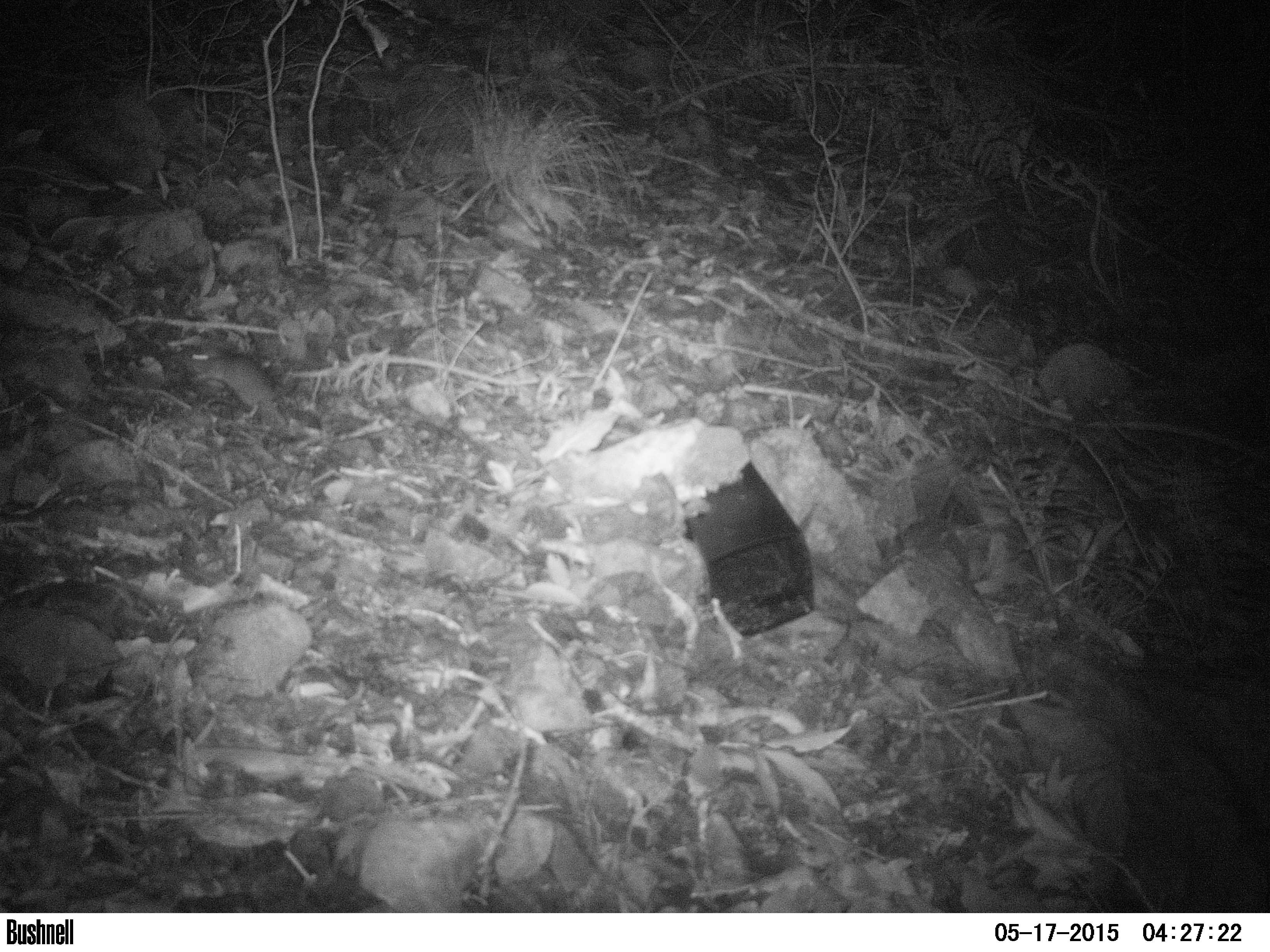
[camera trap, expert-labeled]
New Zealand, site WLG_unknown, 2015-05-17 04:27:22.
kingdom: Animalia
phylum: Chordata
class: Mammalia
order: Rodentia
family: Muridae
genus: Rattus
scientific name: Rattus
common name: rat